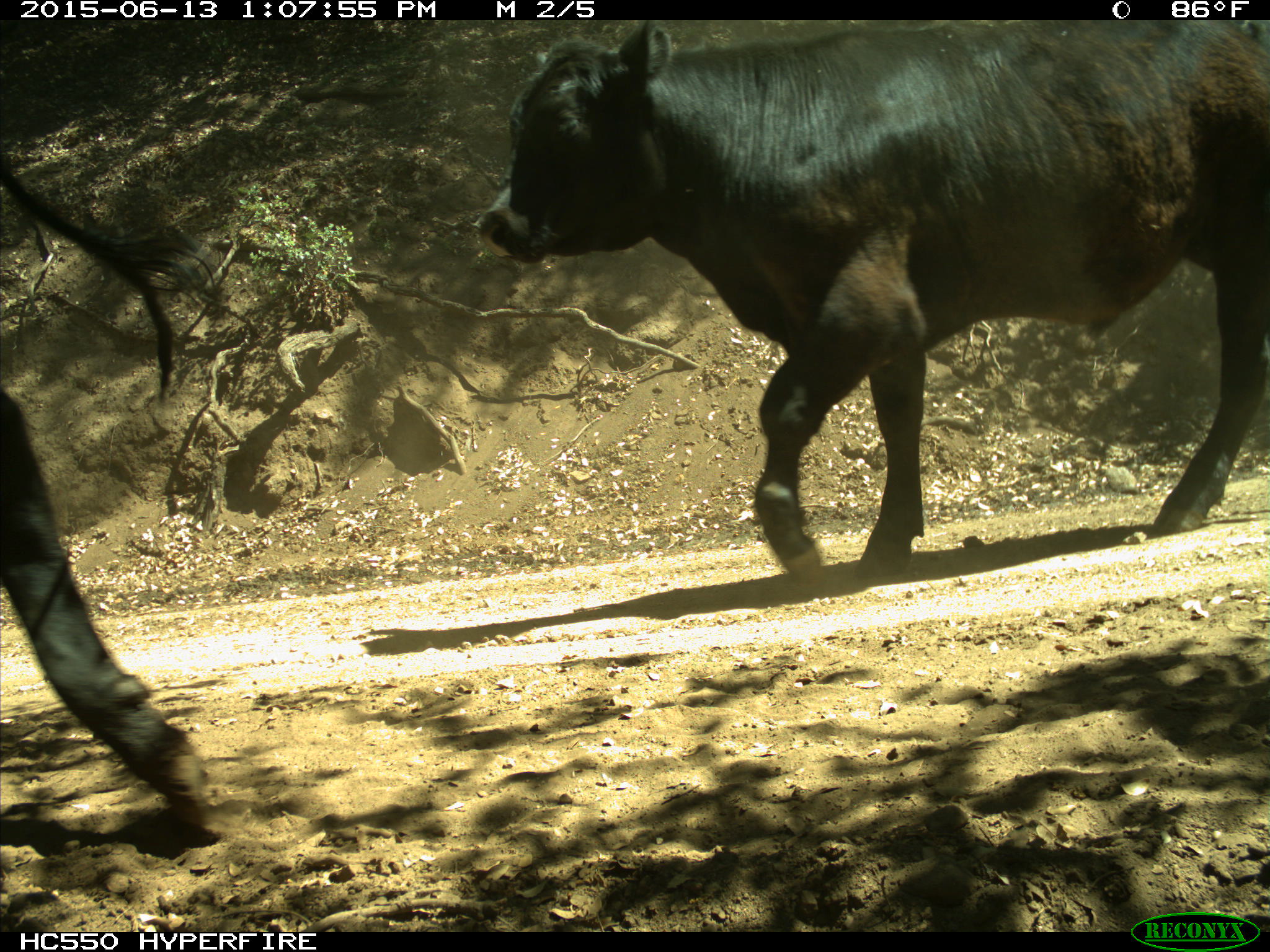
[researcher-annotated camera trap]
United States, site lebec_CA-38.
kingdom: Animalia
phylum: Chordata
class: Mammalia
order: Artiodactyla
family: Bovidae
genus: Bos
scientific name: Bos taurus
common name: domestic cow